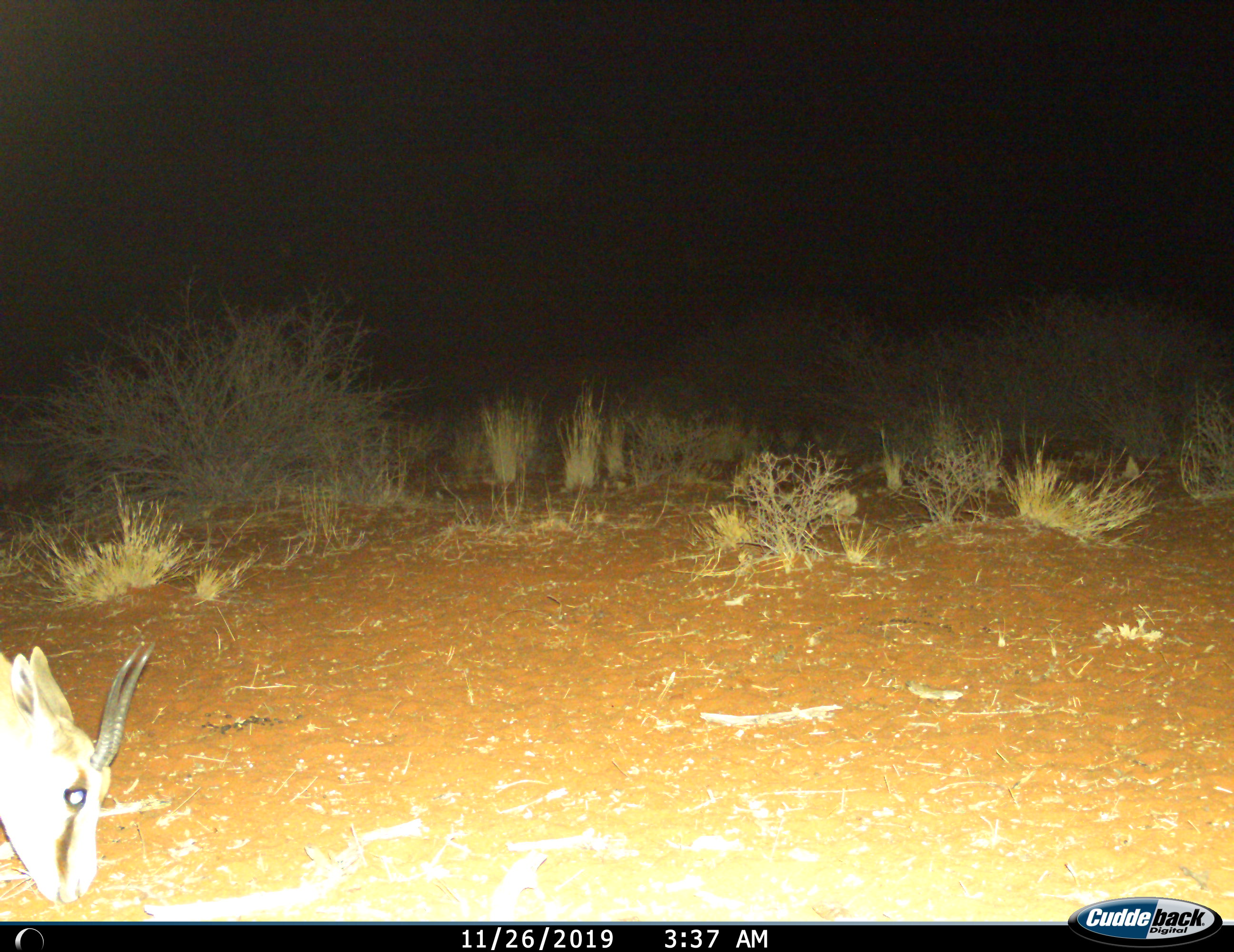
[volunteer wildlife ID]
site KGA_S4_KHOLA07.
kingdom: Animalia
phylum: Chordata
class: Mammalia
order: Artiodactyla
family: Bovidae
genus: Antidorcas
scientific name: Antidorcas marsupialis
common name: springbok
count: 1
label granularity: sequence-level